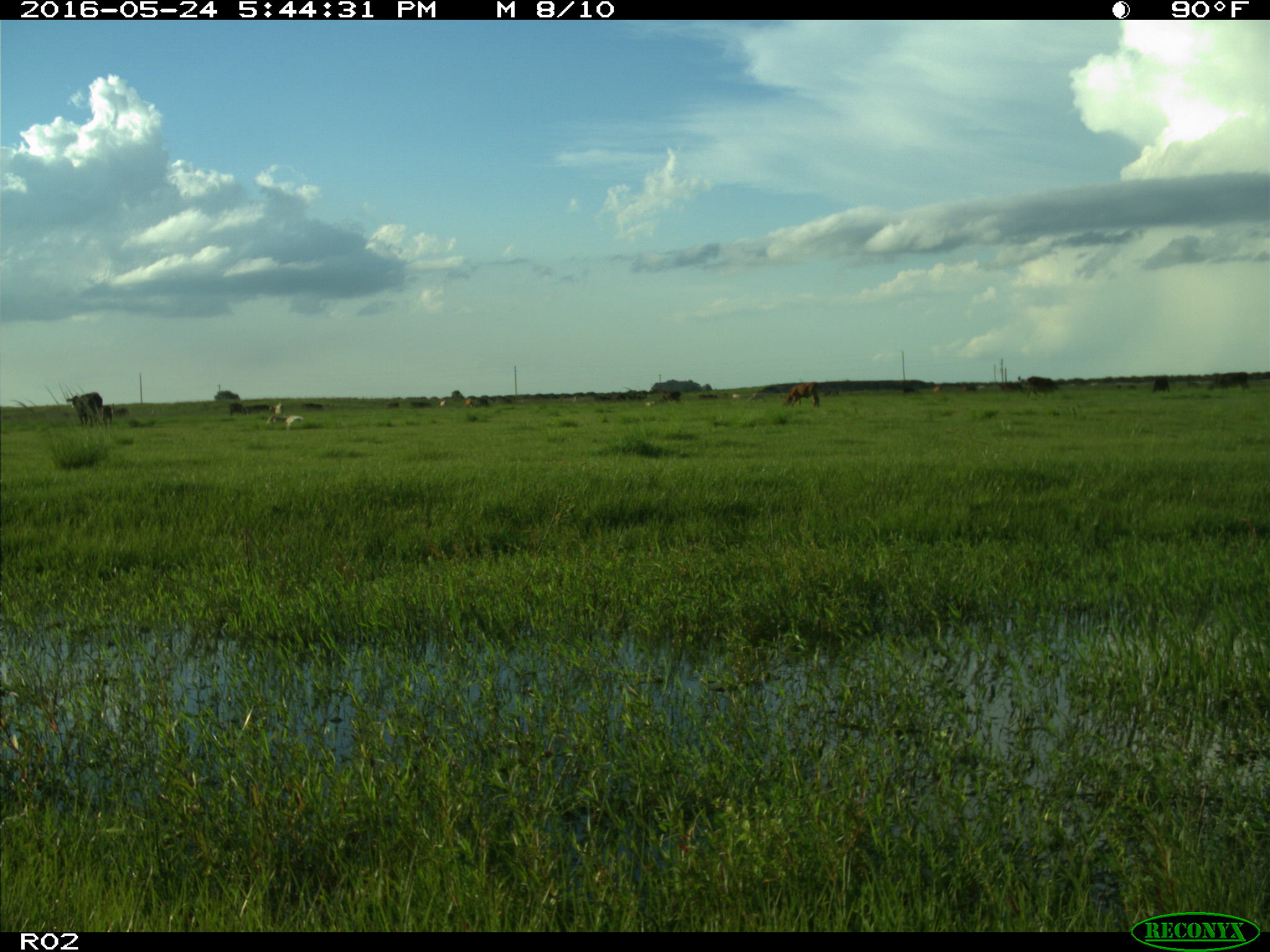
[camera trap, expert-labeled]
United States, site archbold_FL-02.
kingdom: Animalia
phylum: Chordata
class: Mammalia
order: Artiodactyla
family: Bovidae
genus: Bos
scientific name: Bos taurus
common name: domestic cow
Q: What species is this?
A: Bos taurus (domestic cow).